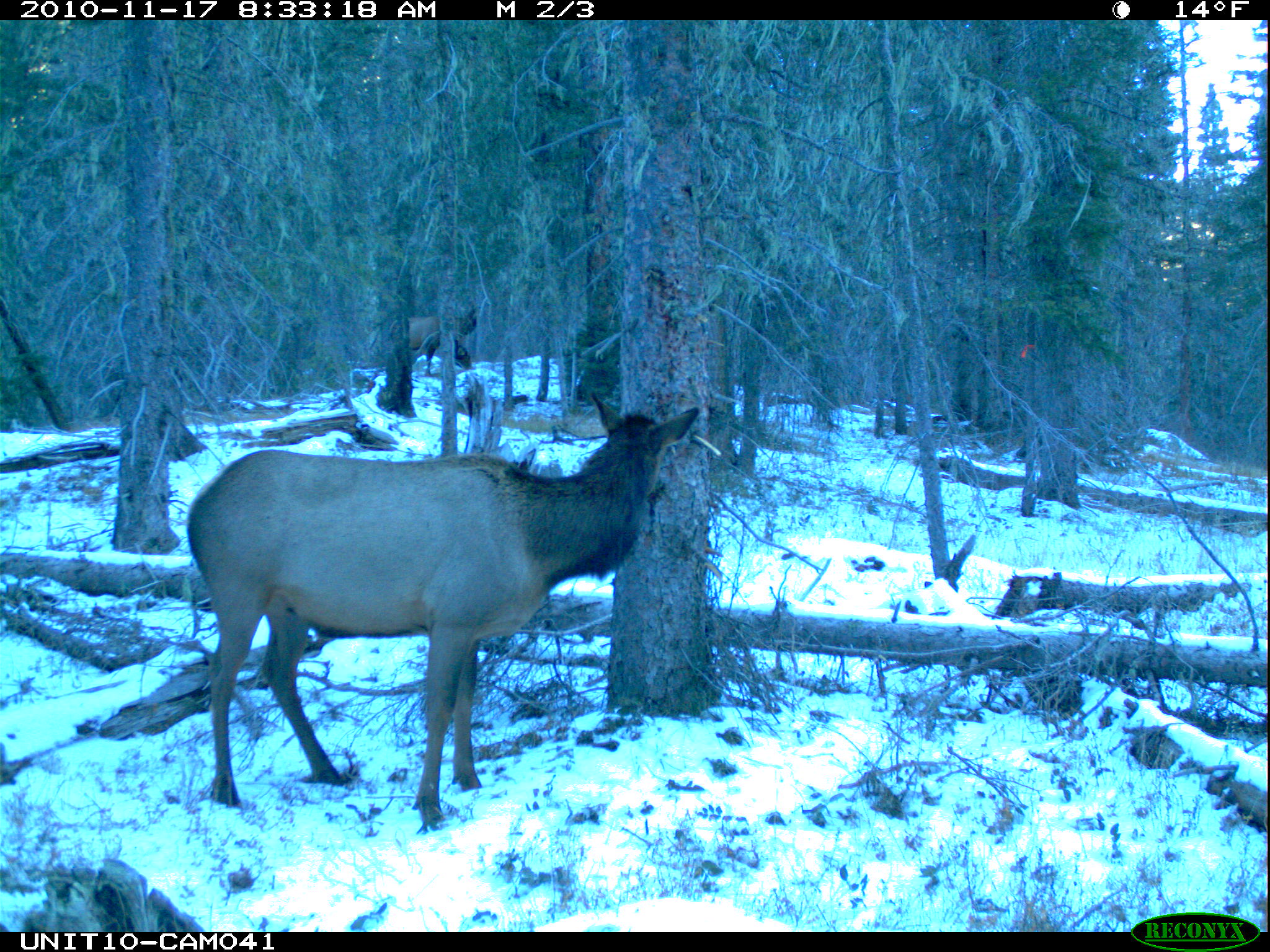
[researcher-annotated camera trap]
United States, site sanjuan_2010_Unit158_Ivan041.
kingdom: Animalia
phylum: Chordata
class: Mammalia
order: Artiodactyla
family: Cervidae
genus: Cervus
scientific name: Cervus elaphus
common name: red deer